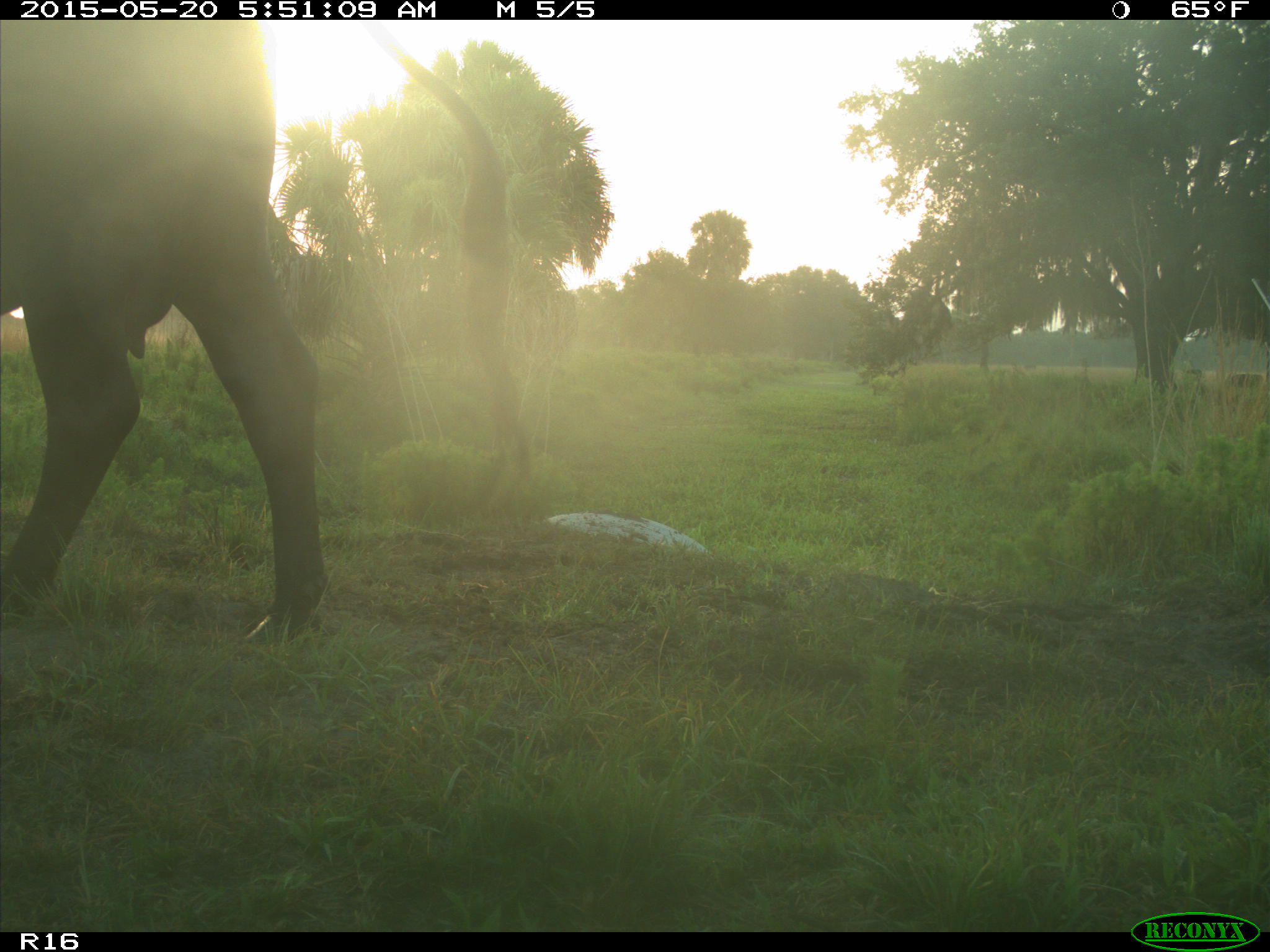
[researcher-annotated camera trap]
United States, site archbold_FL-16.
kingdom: Animalia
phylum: Chordata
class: Mammalia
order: Artiodactyla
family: Bovidae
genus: Bos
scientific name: Bos taurus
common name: domestic cow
Bos taurus (domestic cow).